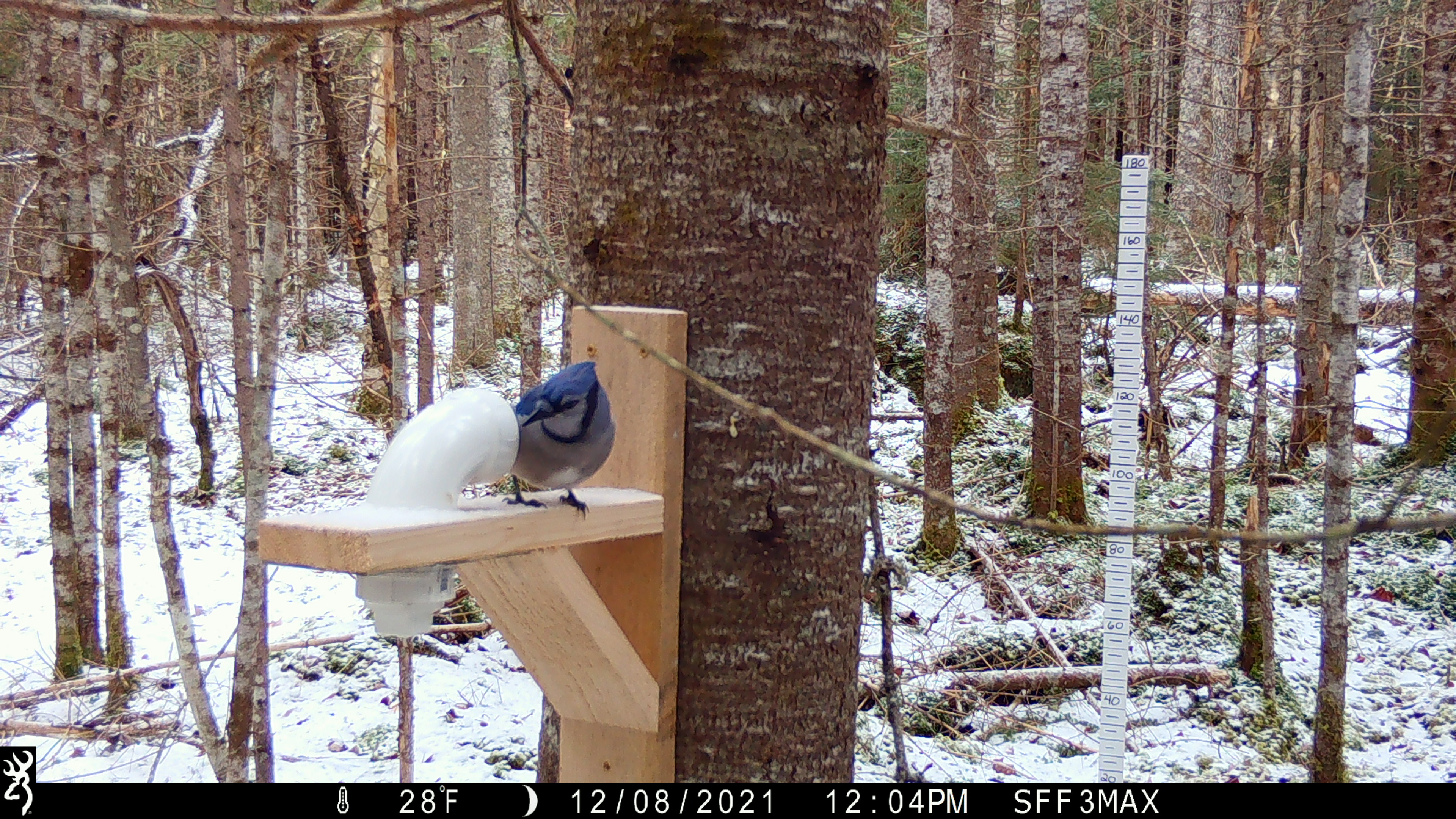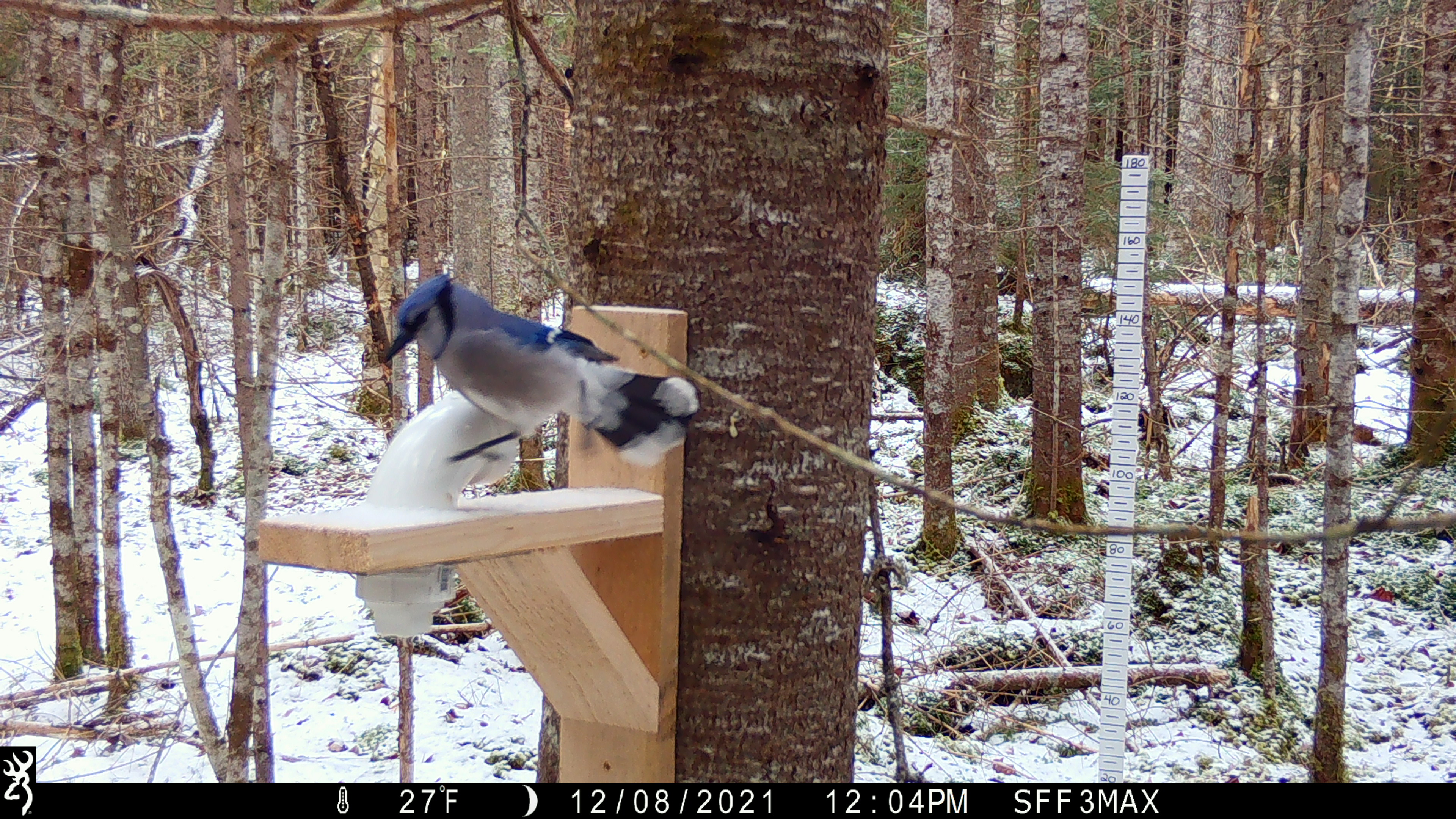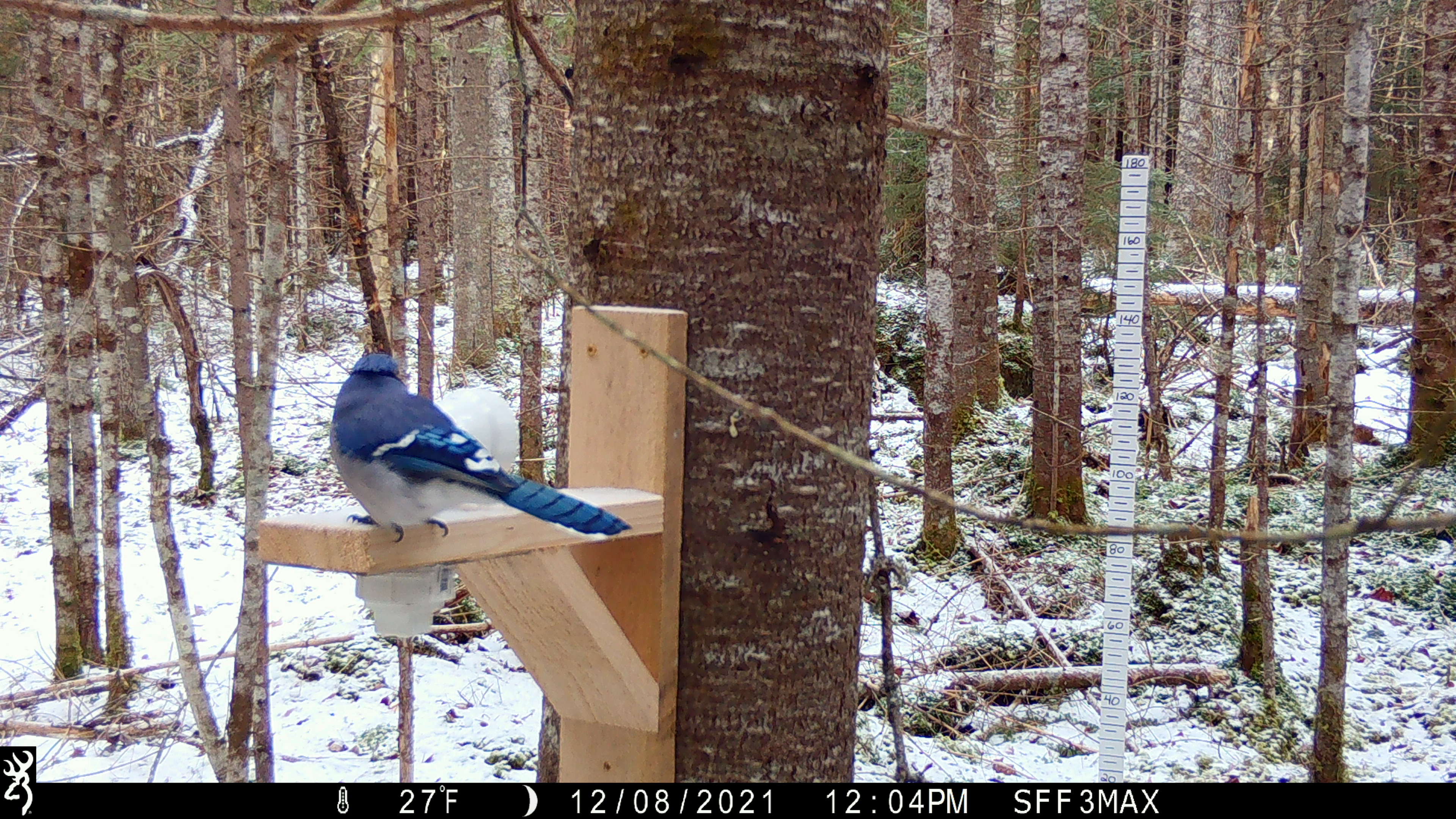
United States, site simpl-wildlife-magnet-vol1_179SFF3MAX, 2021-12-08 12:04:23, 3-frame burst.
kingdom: Animalia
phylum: Chordata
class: Aves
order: Passeriformes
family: Corvidae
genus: Cyanocitta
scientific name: Cyanocitta cristata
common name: blue jay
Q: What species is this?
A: Blue jay (Cyanocitta cristata).